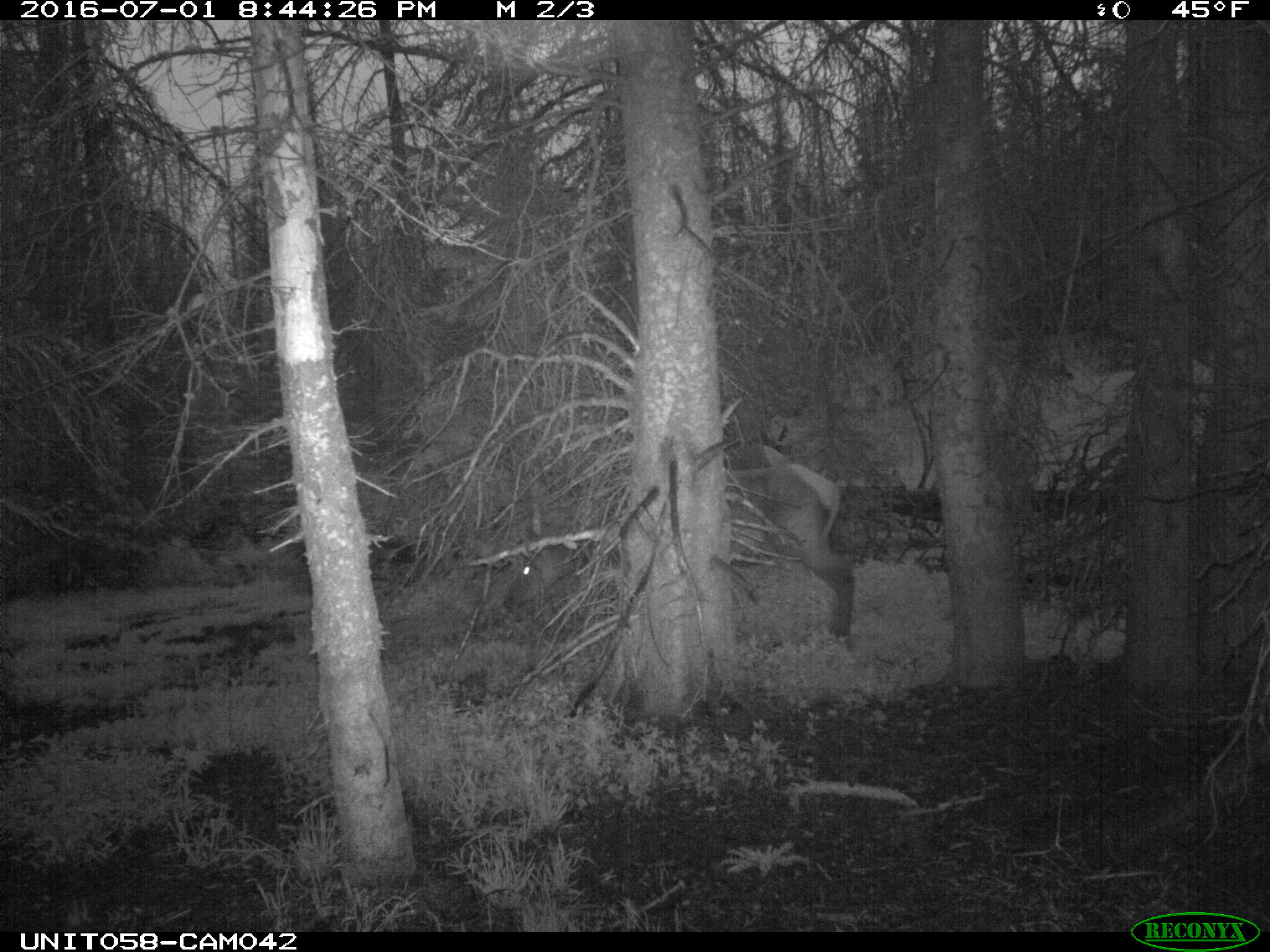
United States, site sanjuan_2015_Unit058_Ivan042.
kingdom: Animalia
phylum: Chordata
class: Mammalia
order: Artiodactyla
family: Cervidae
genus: Cervus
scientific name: Cervus elaphus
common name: red deer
Cervus elaphus (red deer).